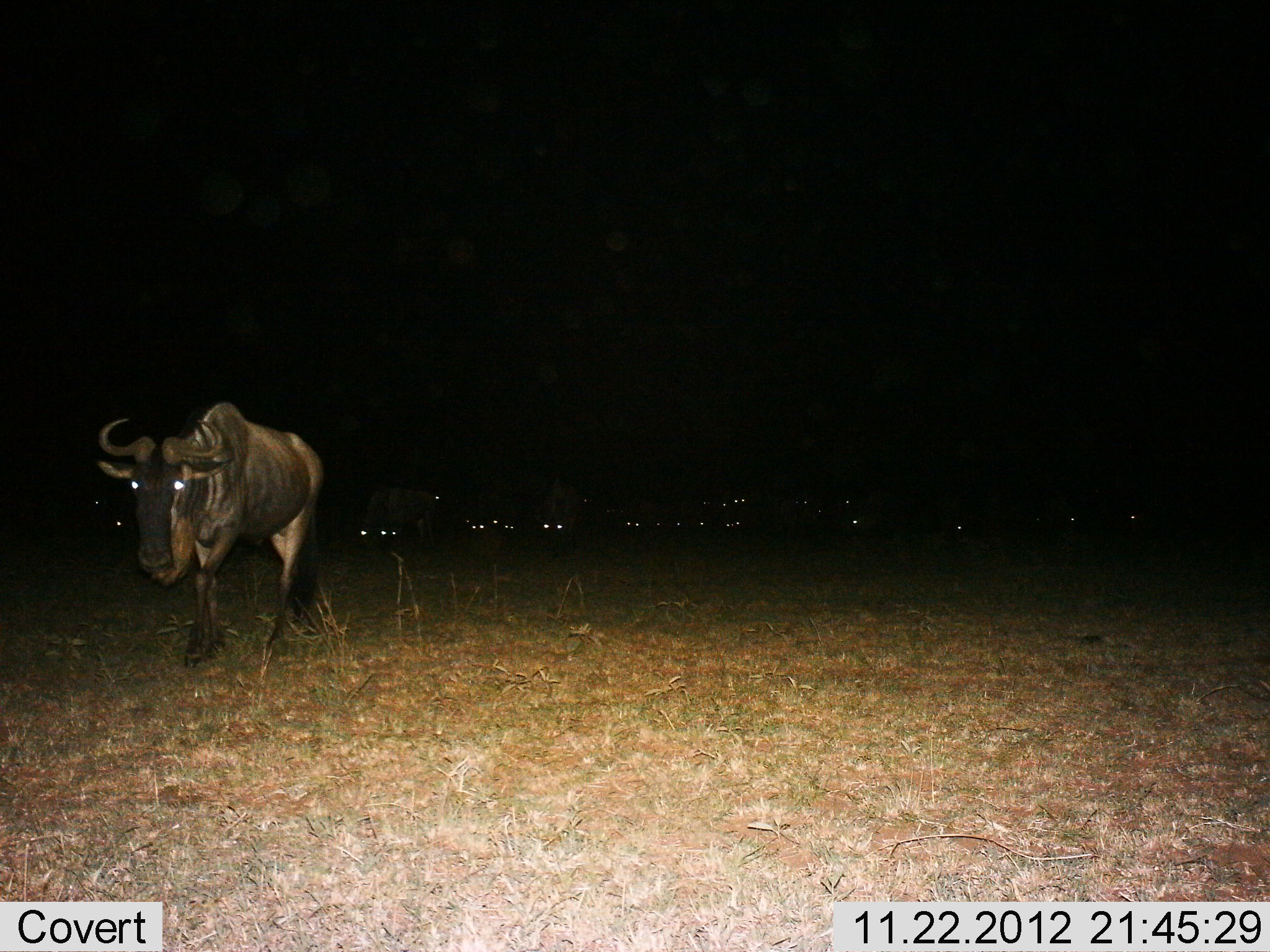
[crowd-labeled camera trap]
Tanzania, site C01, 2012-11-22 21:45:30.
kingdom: Animalia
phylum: Chordata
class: Mammalia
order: Artiodactyla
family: Bovidae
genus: Connochaetes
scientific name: Connochaetes taurinus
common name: blue wildebeest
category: wildebeest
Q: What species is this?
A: Wildebeest (blue wildebeest) (Connochaetes taurinus).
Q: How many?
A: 11-50.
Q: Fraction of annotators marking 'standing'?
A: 43%.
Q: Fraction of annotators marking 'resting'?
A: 6%.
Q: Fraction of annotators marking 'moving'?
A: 69%.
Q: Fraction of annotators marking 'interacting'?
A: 0%.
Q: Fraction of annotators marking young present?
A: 0%.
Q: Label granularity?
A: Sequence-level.